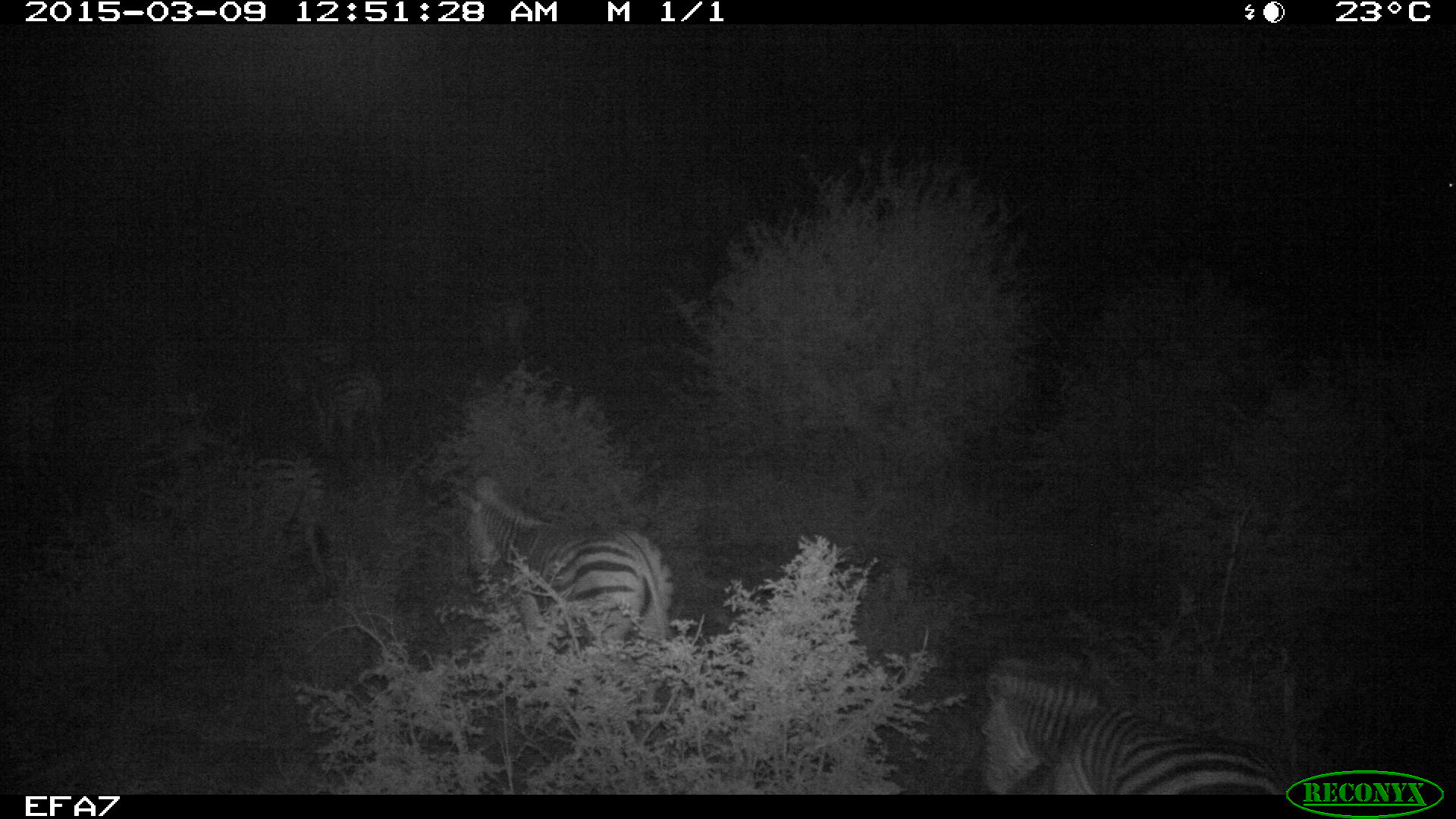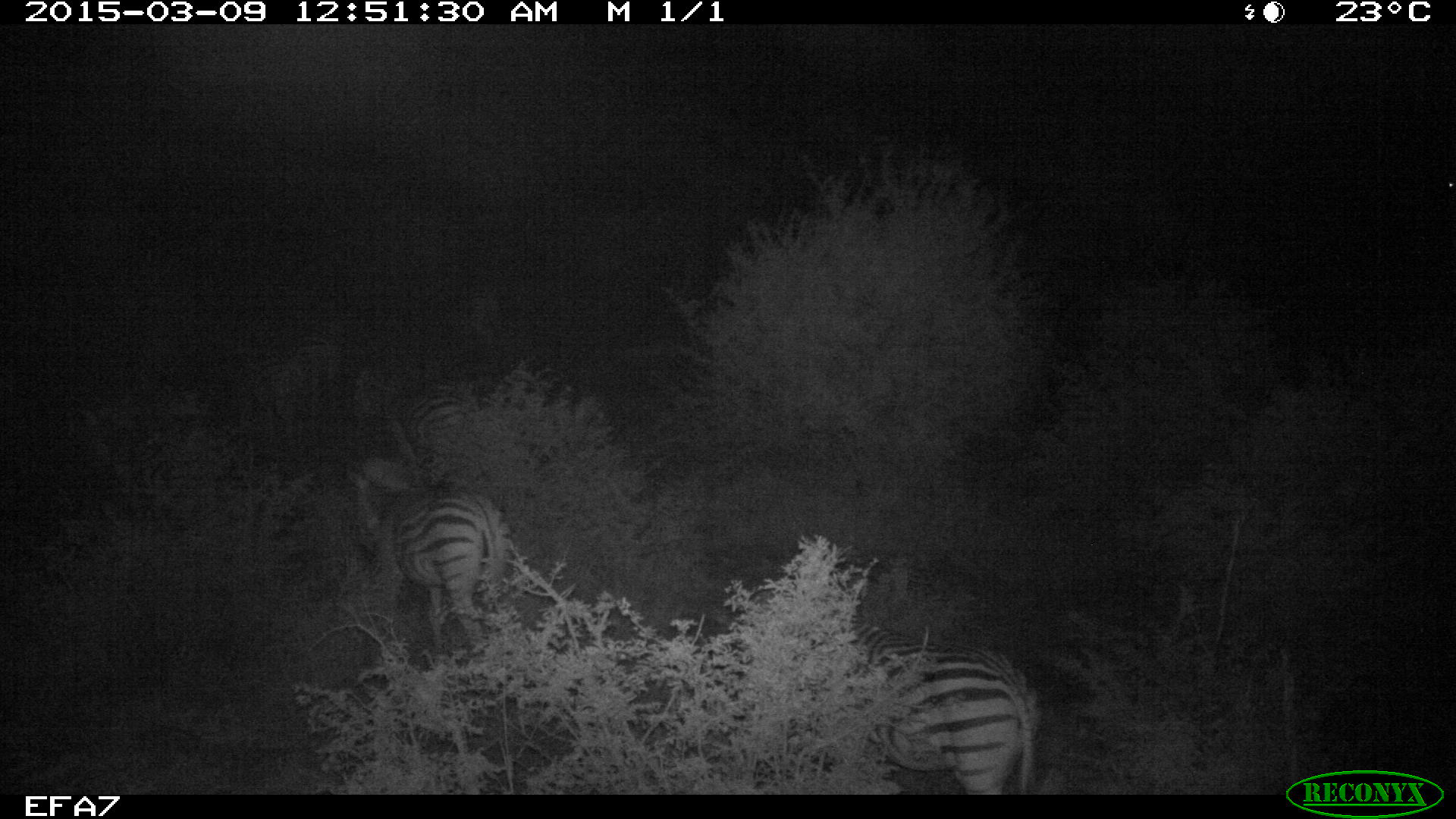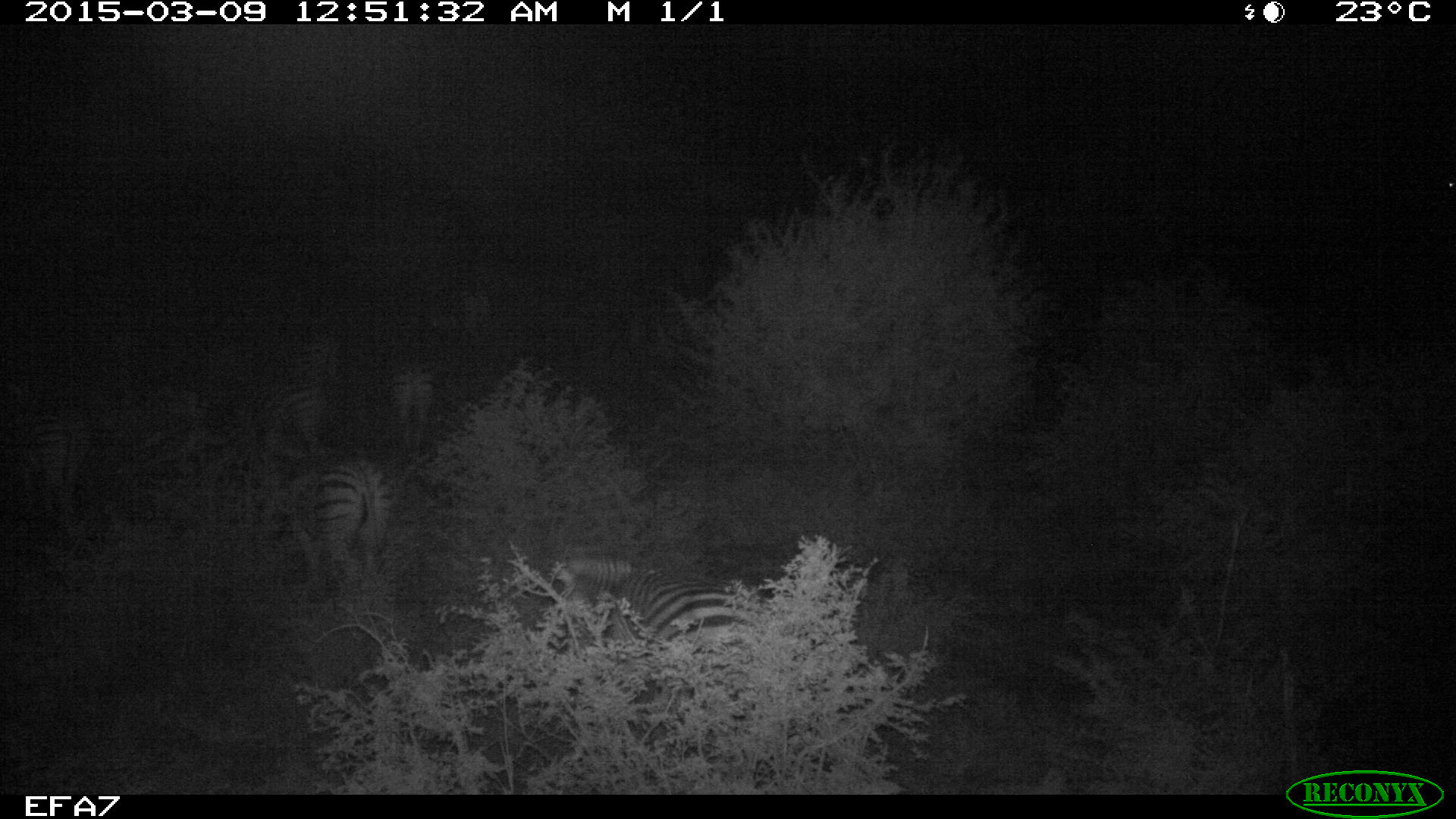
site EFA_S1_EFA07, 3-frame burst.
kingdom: Animalia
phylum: Chordata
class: Mammalia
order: Perissodactyla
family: Equidae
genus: Equus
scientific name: Equus quagga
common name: plains zebra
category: zebraplains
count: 7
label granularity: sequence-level